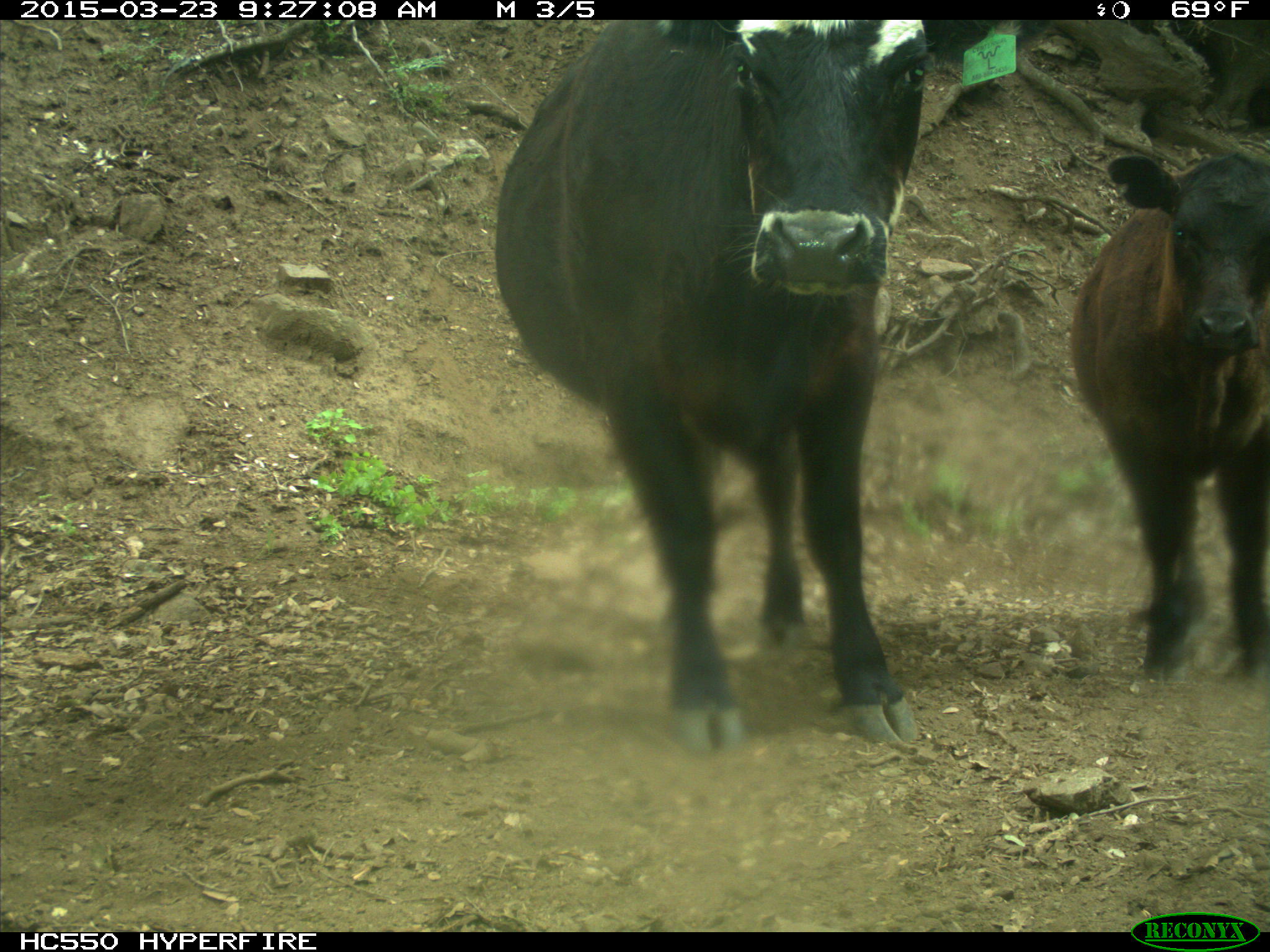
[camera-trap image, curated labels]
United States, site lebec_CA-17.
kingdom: Animalia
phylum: Chordata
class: Mammalia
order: Artiodactyla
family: Bovidae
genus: Bos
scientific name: Bos taurus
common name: domestic cow